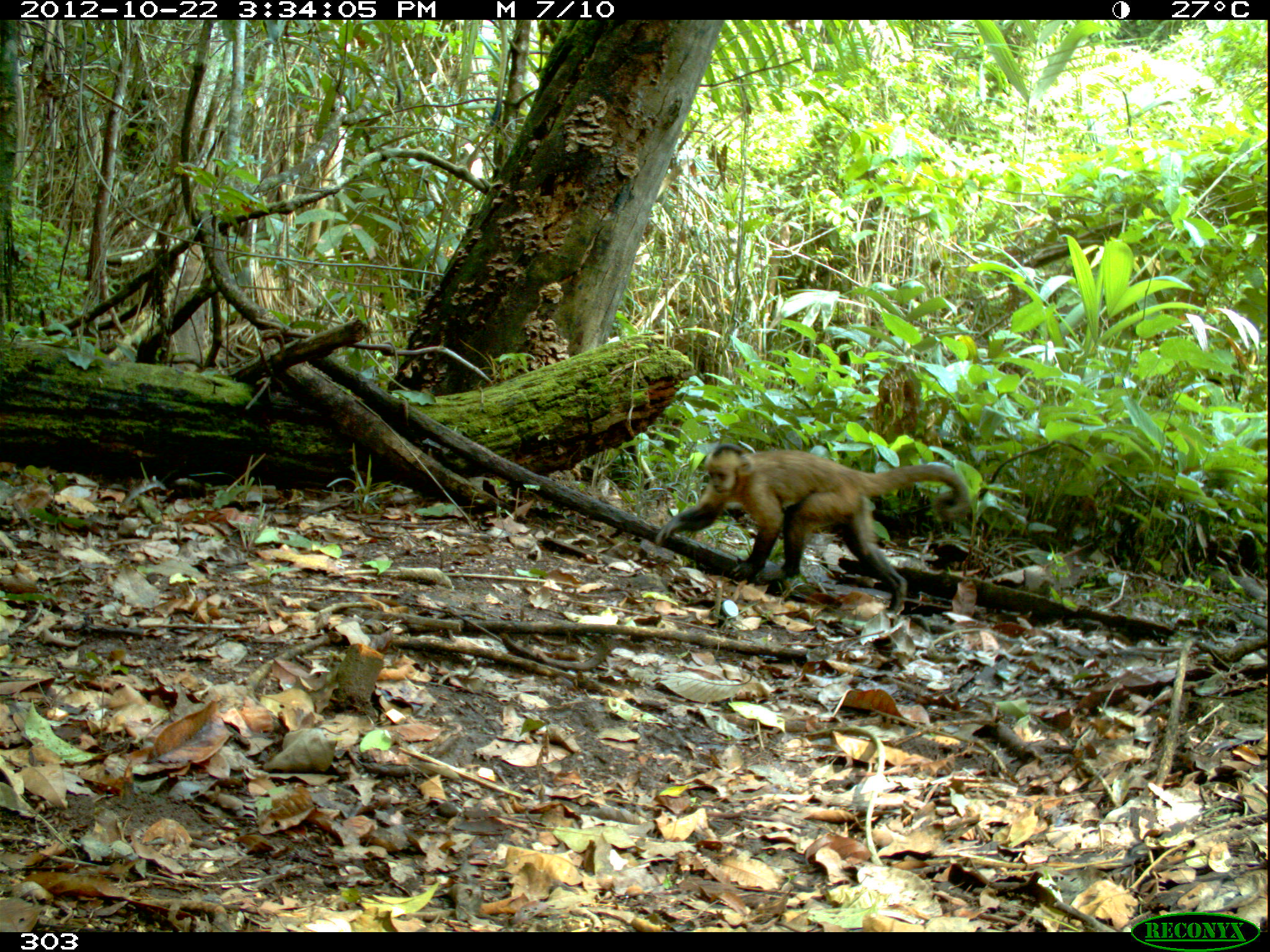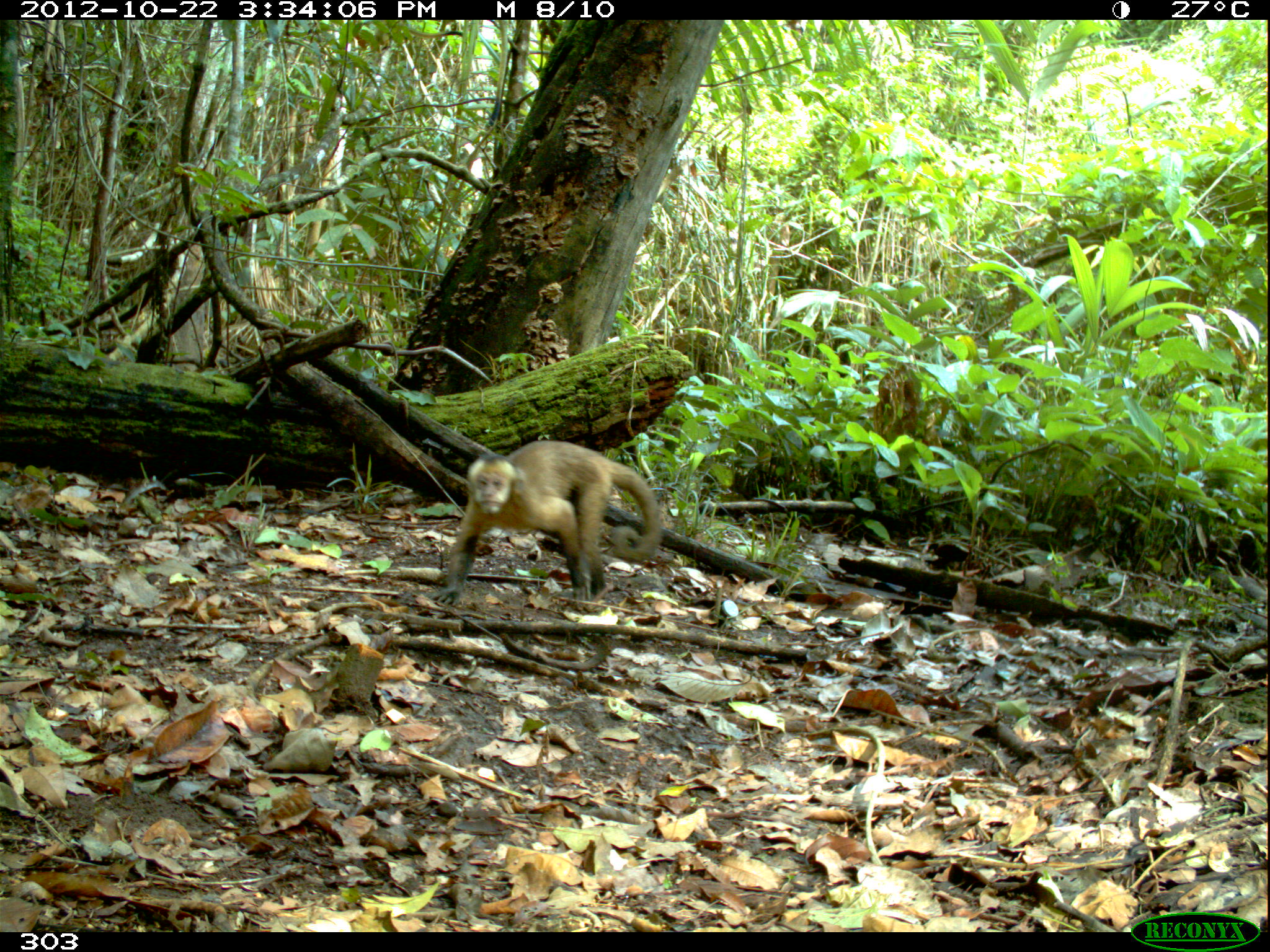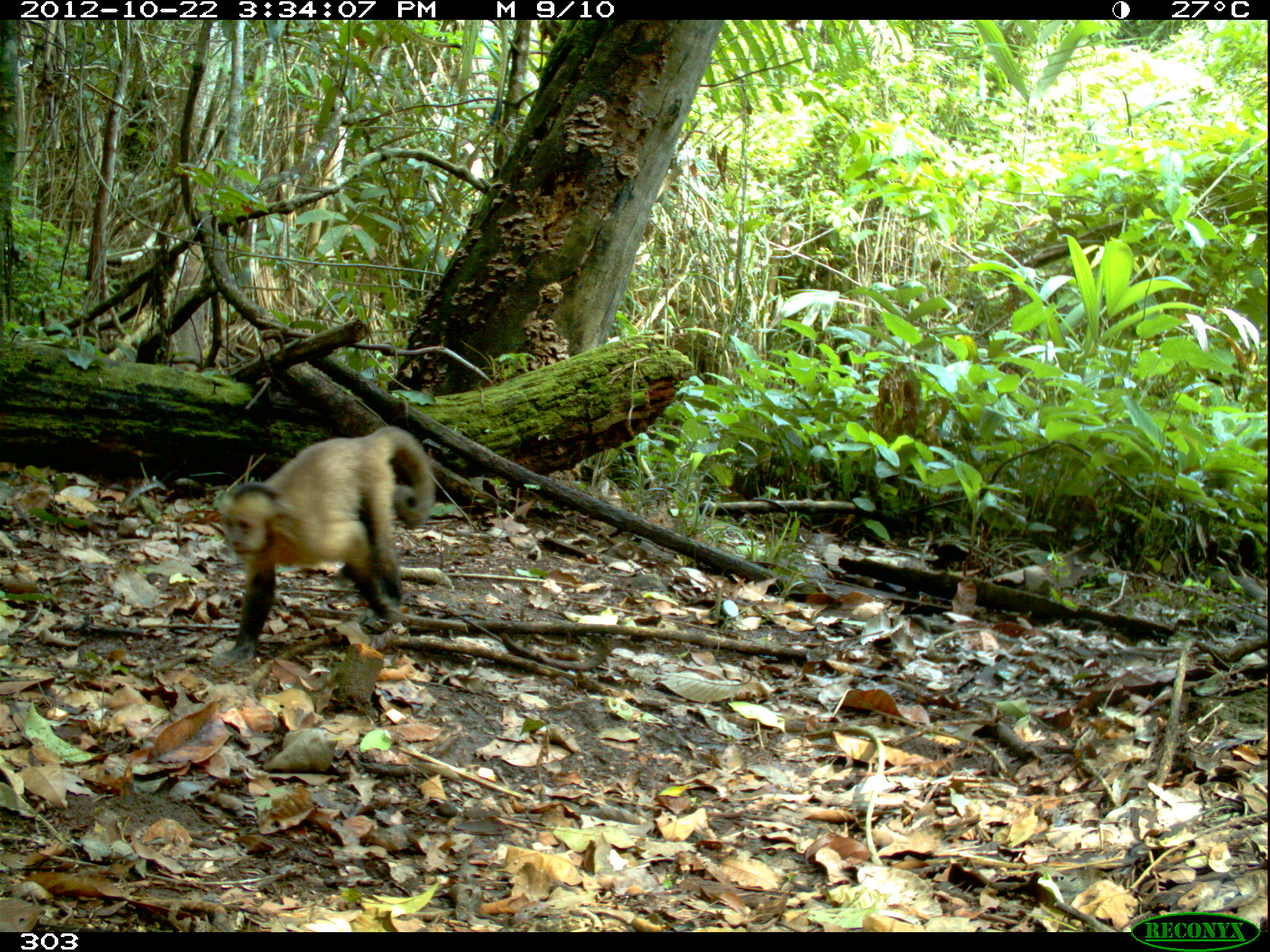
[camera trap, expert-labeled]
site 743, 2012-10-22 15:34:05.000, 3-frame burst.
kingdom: Animalia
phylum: Chordata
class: Mammalia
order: Primates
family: Cebidae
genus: Sapajus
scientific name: Sapajus apella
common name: tufted capuchin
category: cebus apella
Cebus apella (tufted capuchin) (Sapajus apella).